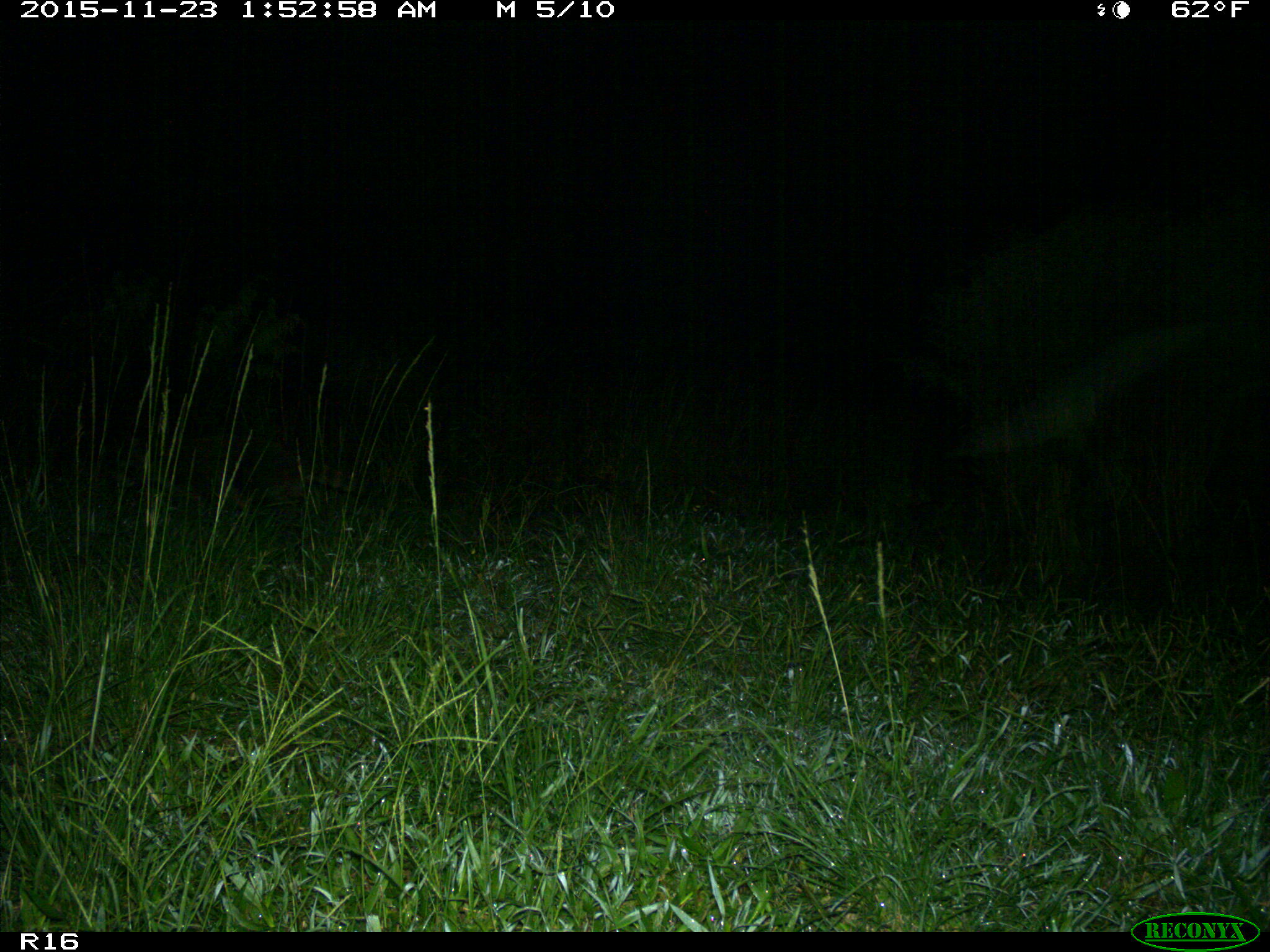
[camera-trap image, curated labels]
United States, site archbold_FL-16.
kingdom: Animalia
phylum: Chordata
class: Mammalia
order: Carnivora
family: Procyonidae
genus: Procyon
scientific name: Procyon lotor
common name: common raccoon